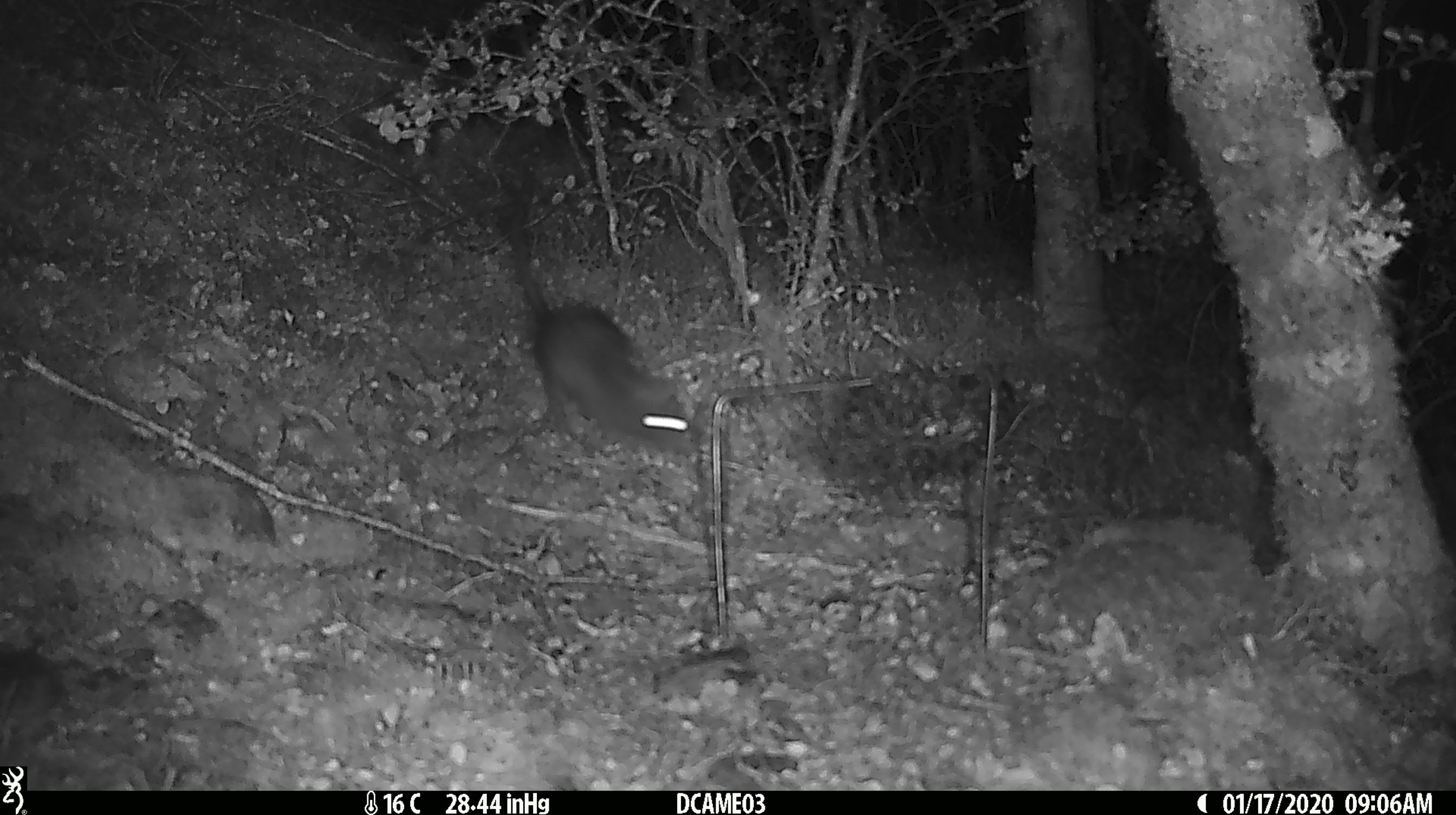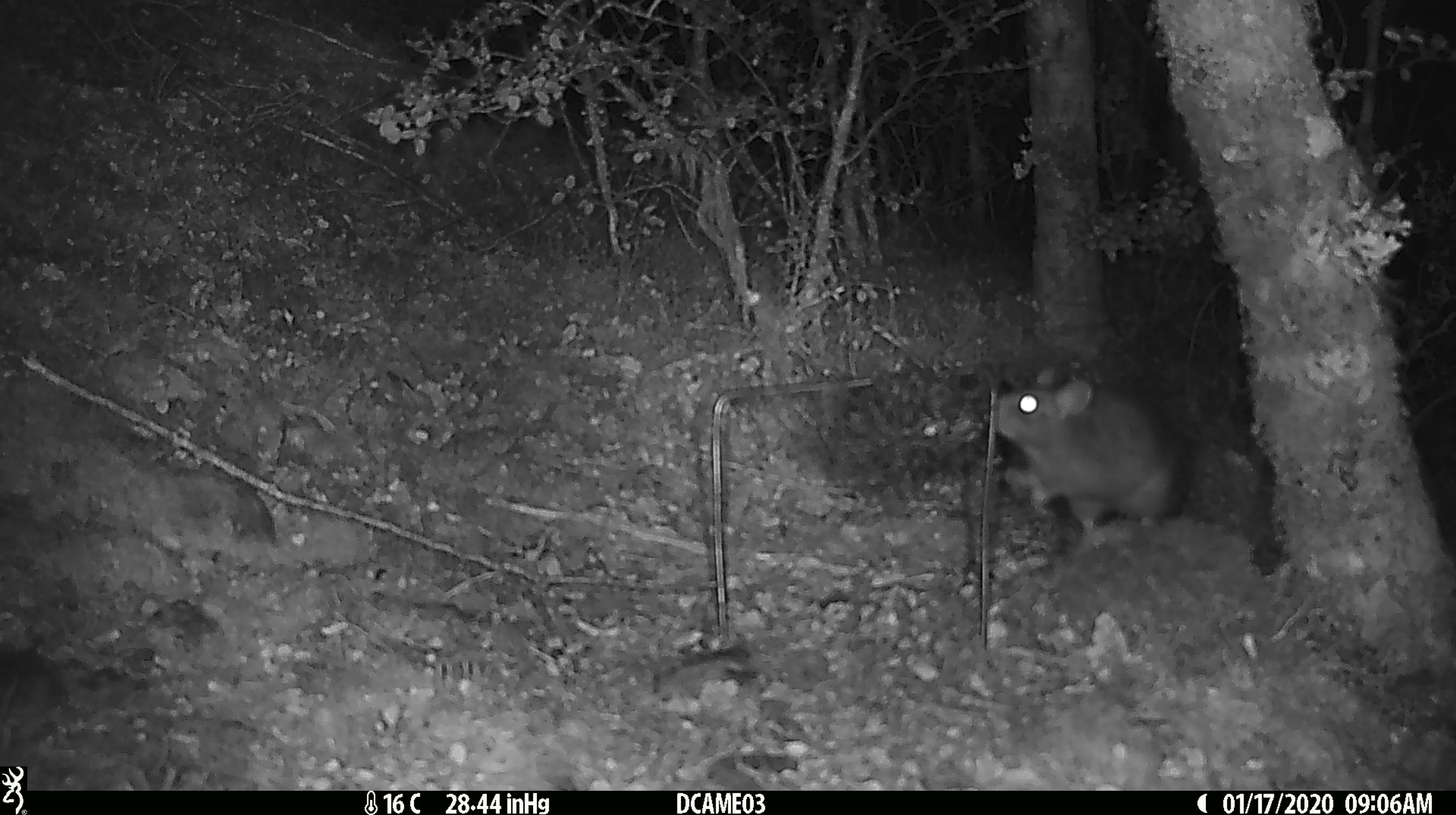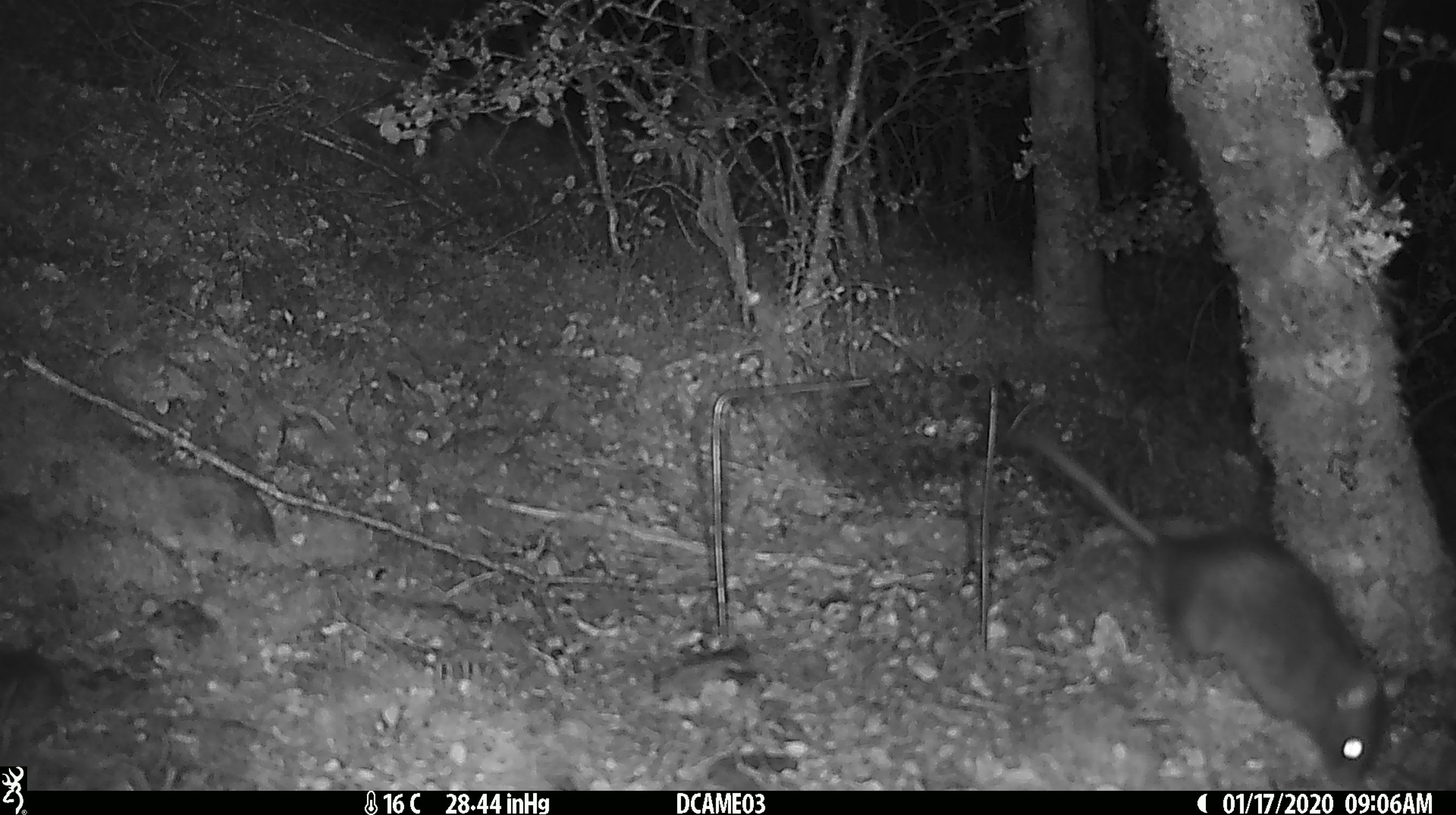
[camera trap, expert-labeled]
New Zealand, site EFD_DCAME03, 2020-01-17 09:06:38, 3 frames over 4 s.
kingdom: Animalia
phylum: Chordata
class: Mammalia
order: Rodentia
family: Muridae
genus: Rattus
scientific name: Rattus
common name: rat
Rat (Rattus).